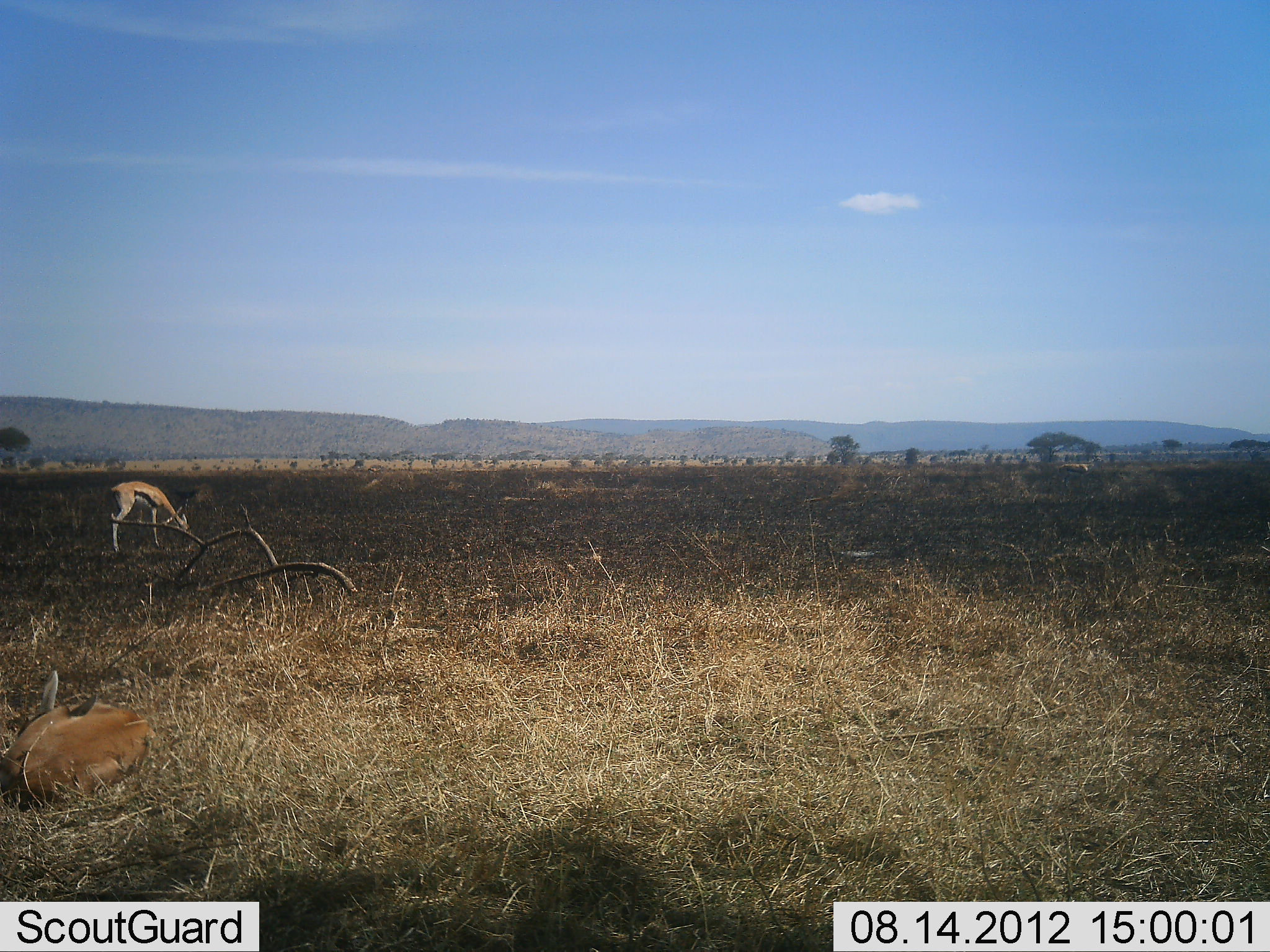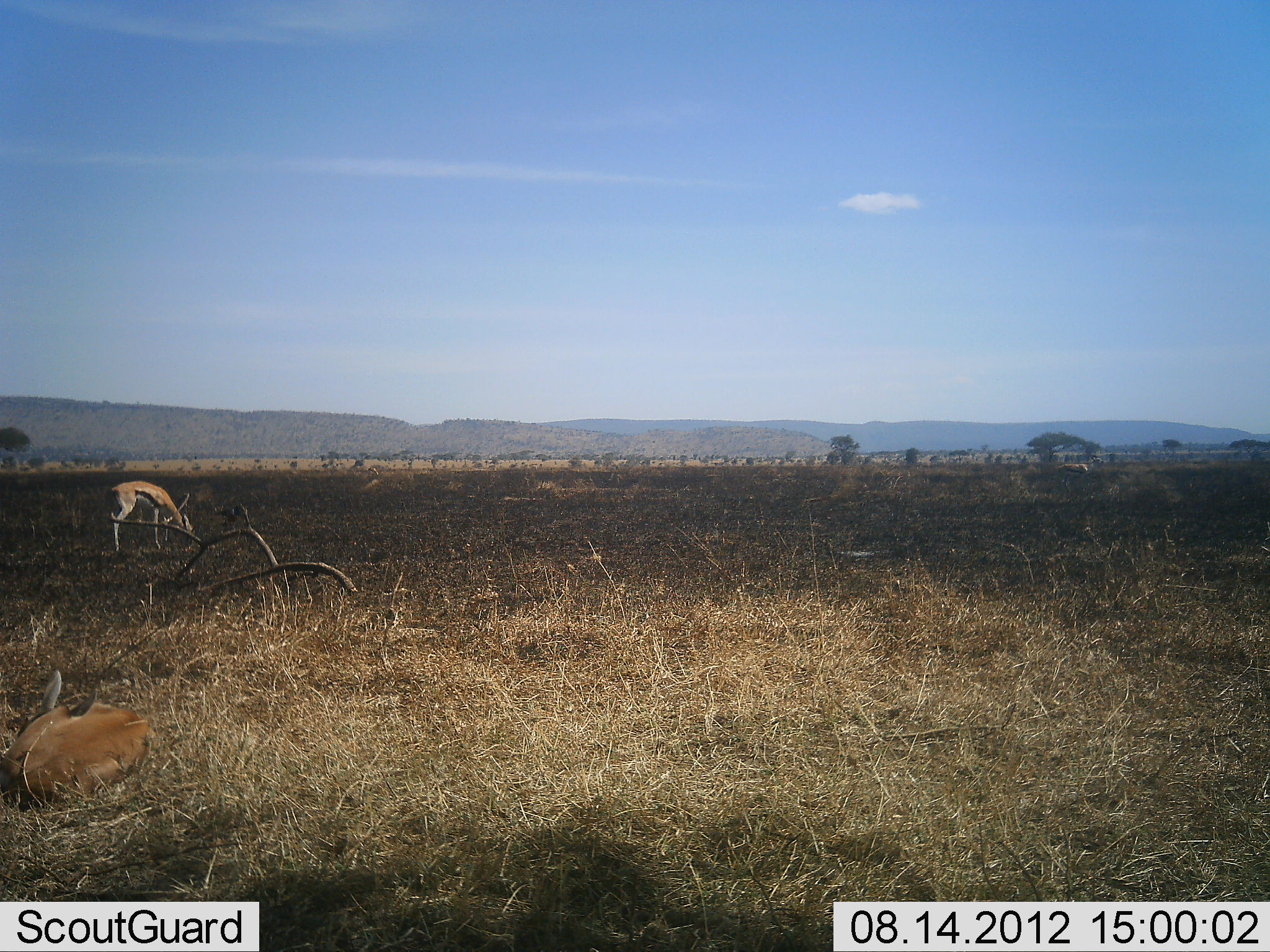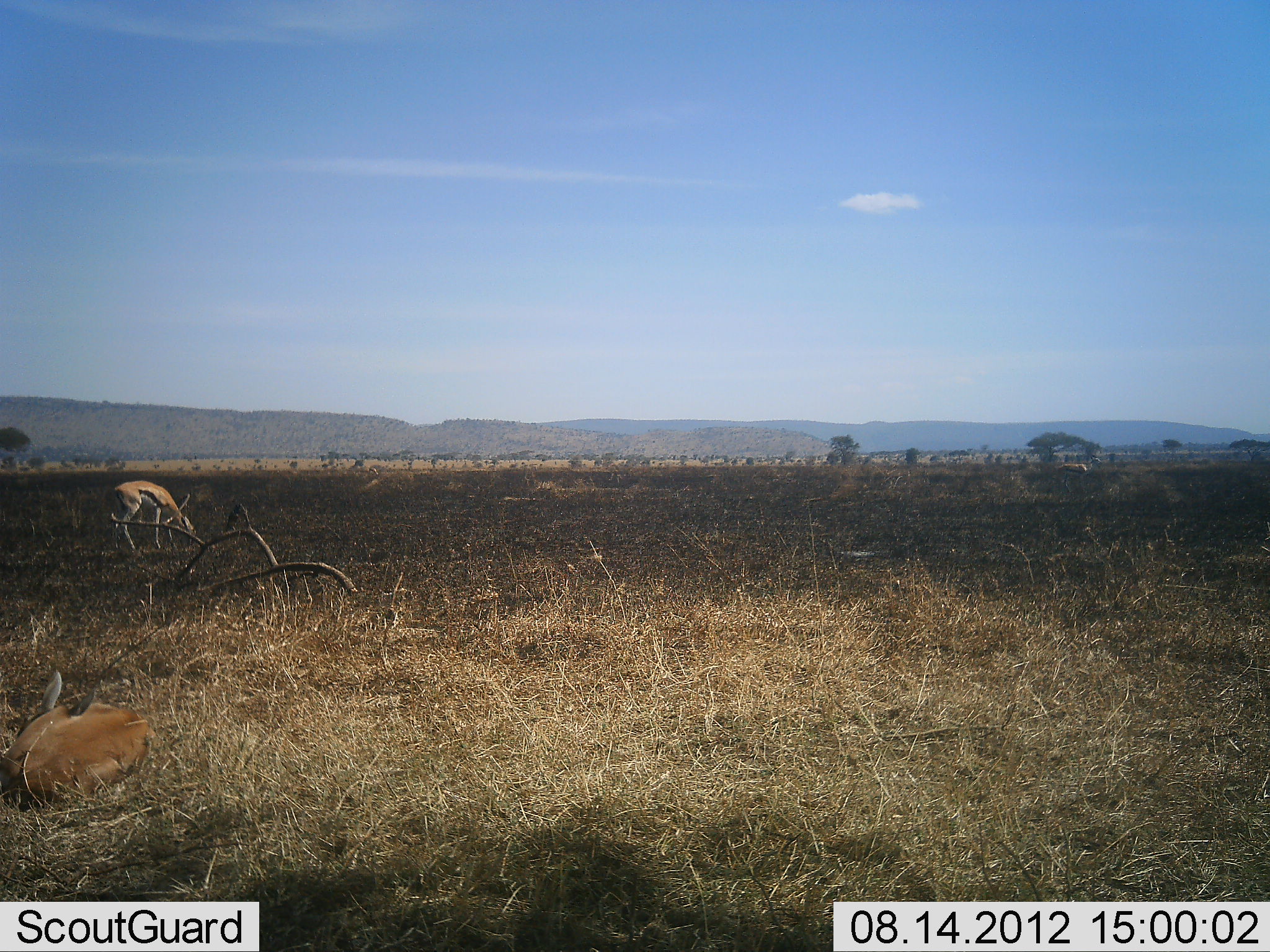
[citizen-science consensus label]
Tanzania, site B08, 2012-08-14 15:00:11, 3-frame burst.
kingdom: Animalia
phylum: Chordata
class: Mammalia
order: Artiodactyla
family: Bovidae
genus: Eudorcas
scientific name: Eudorcas thomsonii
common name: thomson's gazelle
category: gazellethomsons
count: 2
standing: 42%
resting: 83%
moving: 0%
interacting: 0%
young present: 25%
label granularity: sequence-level